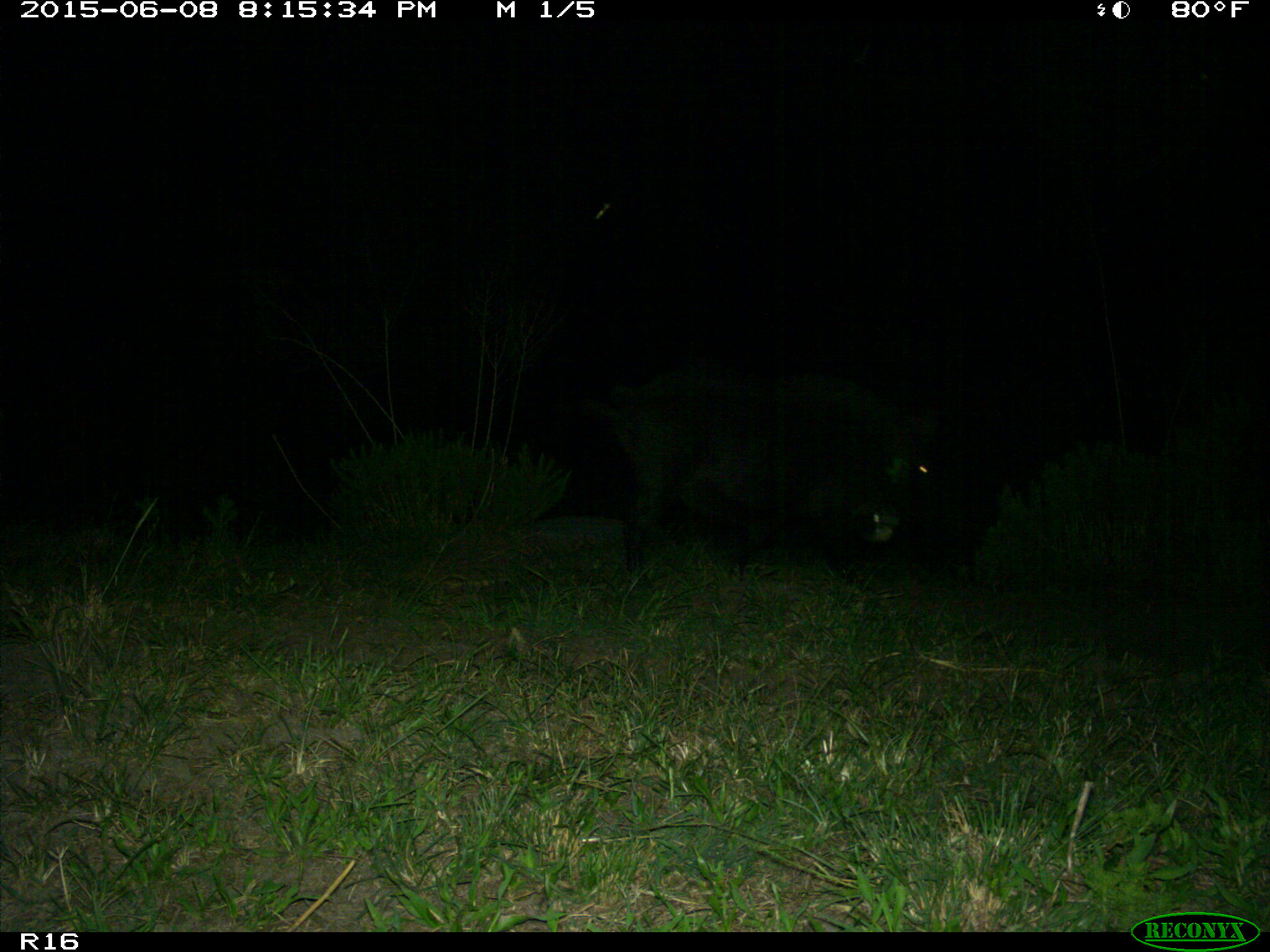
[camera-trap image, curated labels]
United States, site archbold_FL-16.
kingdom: Animalia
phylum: Chordata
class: Mammalia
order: Artiodactyla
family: Suidae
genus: Sus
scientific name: Sus scrofa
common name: wild boar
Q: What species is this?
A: Sus scrofa (wild boar).